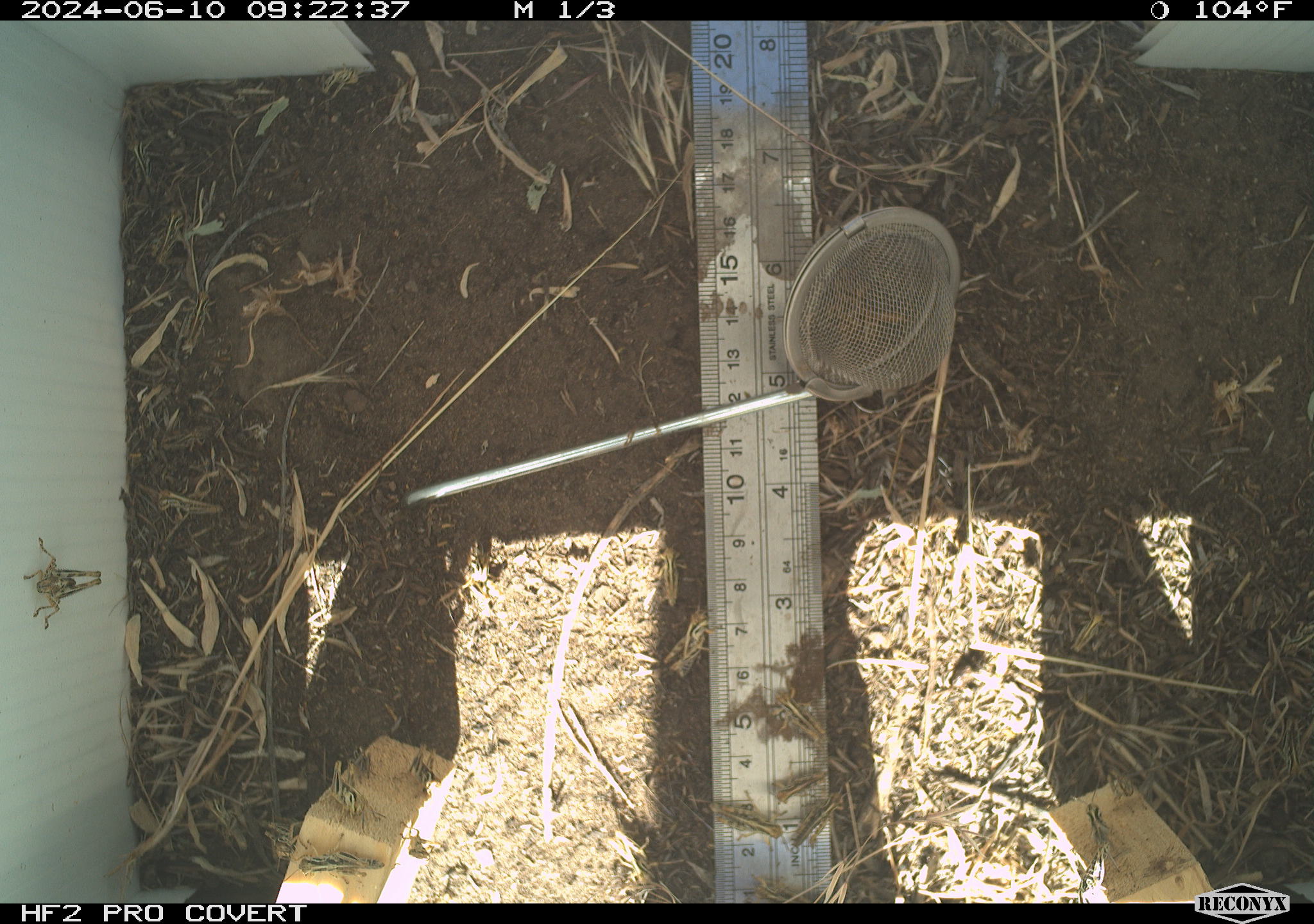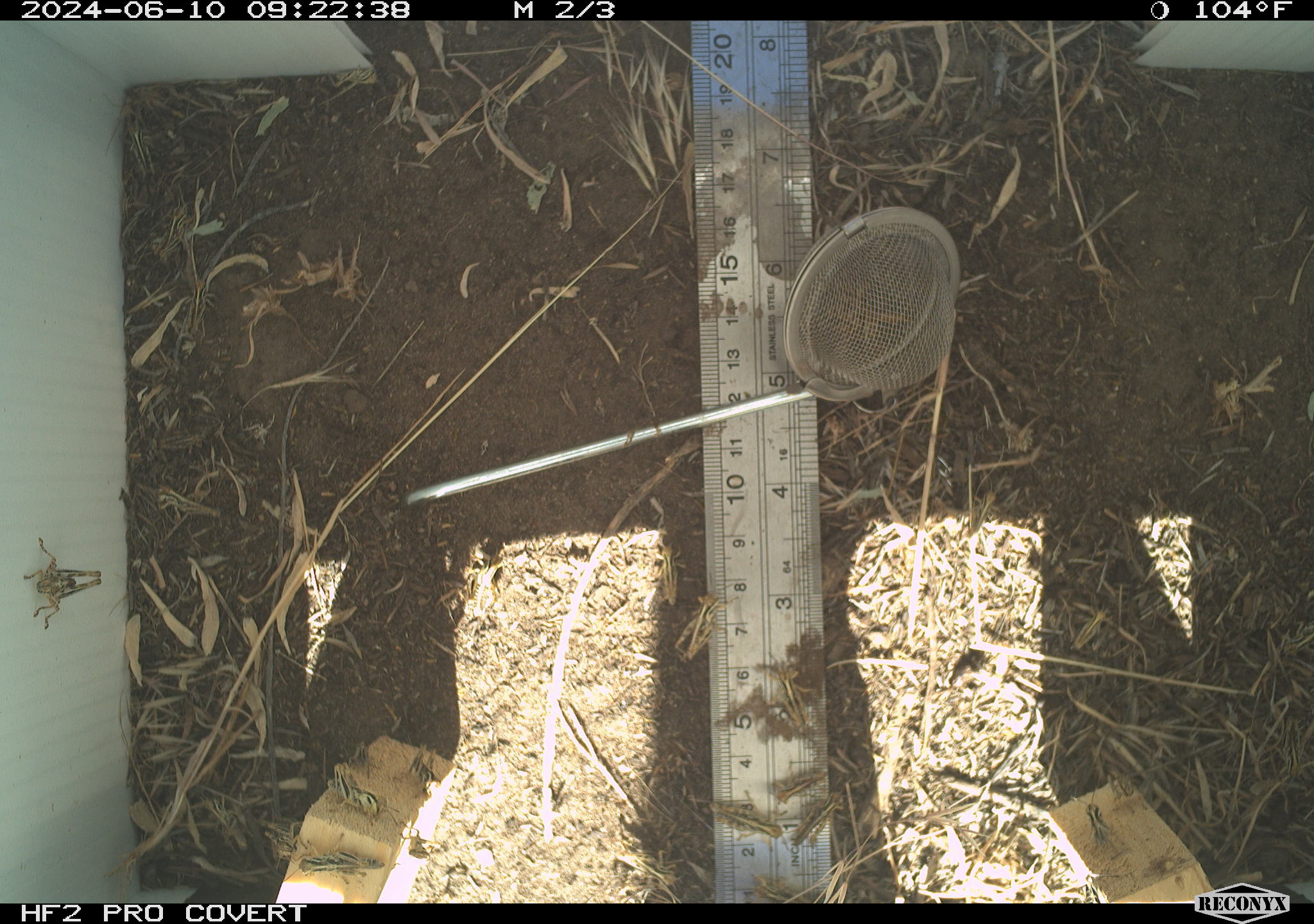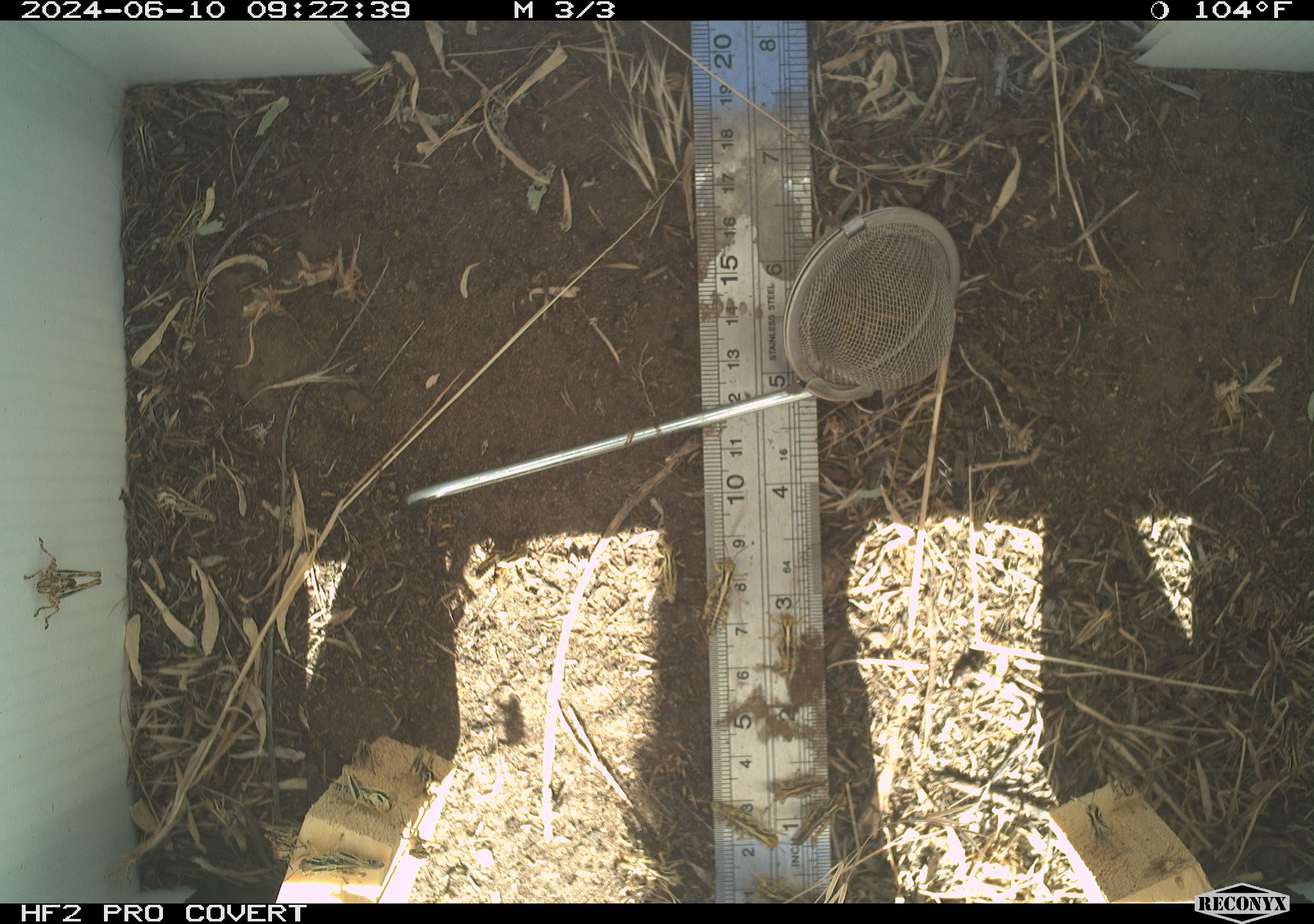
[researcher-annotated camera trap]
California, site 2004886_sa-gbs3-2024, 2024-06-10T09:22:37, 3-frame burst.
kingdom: Animalia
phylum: Arthropoda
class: Insecta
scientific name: Insecta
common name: insect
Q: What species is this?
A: Insect (Insecta).